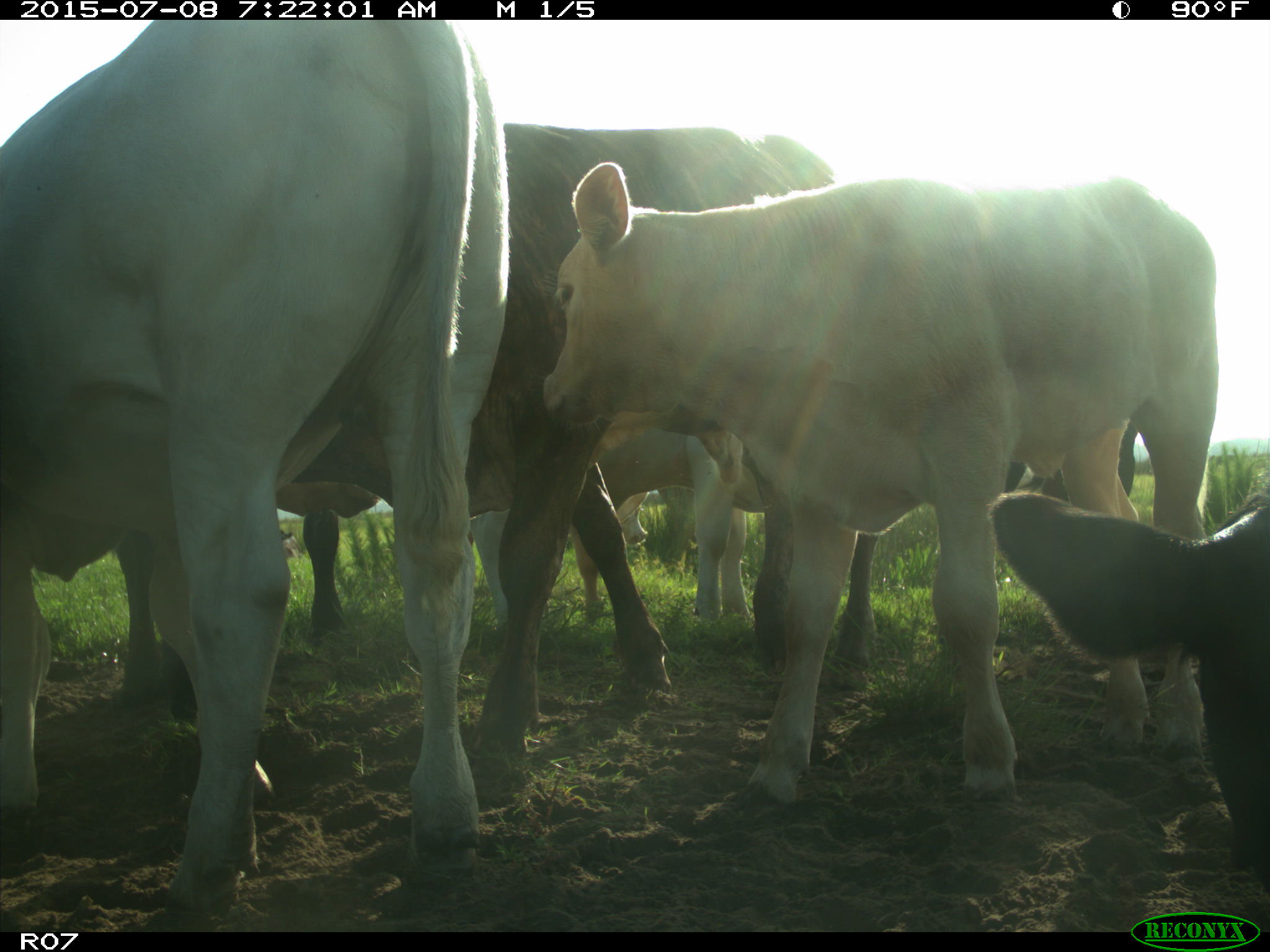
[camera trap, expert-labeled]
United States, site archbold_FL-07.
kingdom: Animalia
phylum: Chordata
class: Mammalia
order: Artiodactyla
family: Bovidae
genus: Bos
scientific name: Bos taurus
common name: domestic cow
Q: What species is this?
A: Bos taurus (domestic cow).